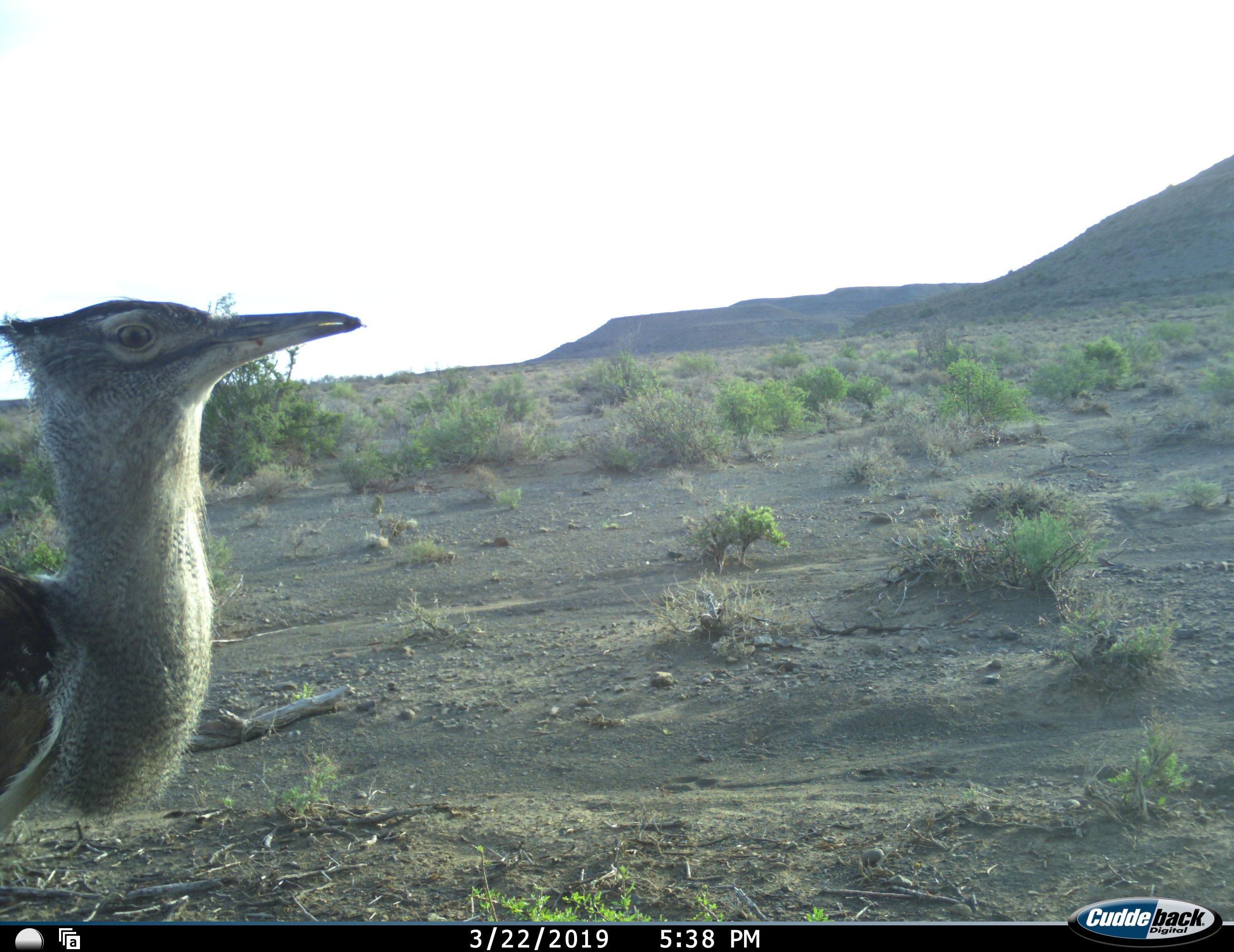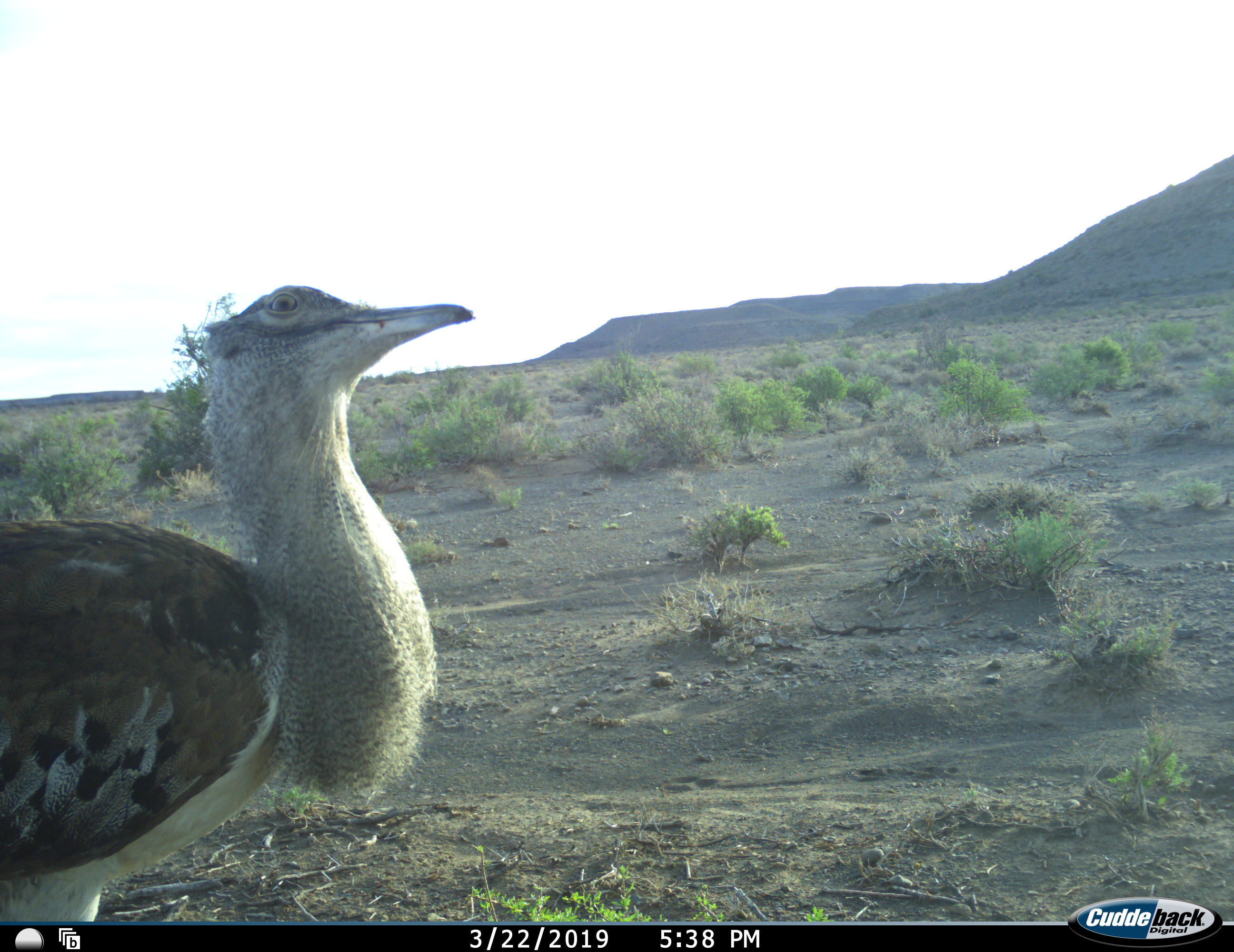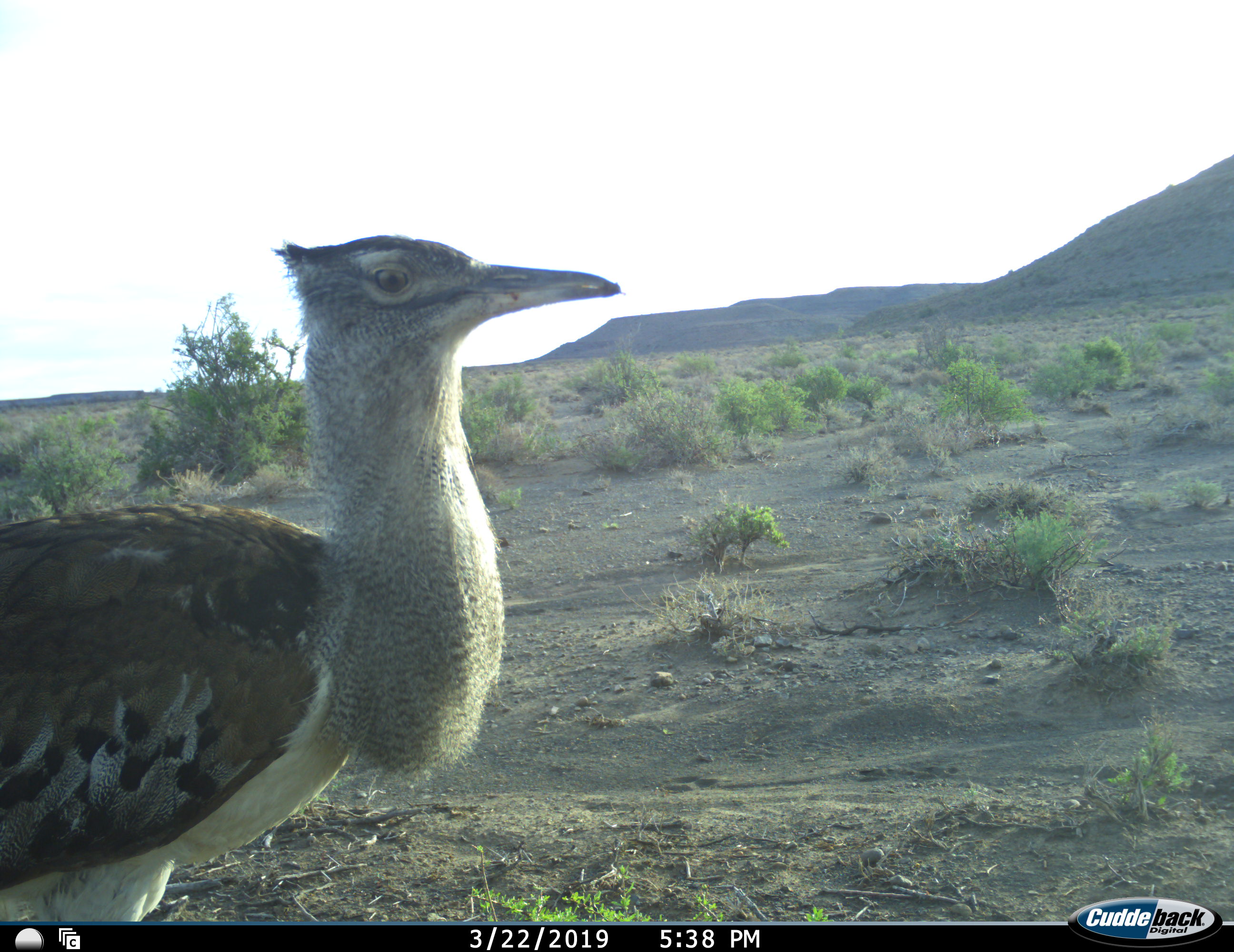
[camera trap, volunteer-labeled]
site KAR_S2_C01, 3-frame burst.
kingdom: Animalia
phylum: Chordata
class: Aves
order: Otidiformes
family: Otididae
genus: Ardeotis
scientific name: Ardeotis kori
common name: kori bustard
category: bustardkori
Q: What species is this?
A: Bustardkori (kori bustard) (Ardeotis kori).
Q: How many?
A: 1.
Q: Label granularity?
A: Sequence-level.